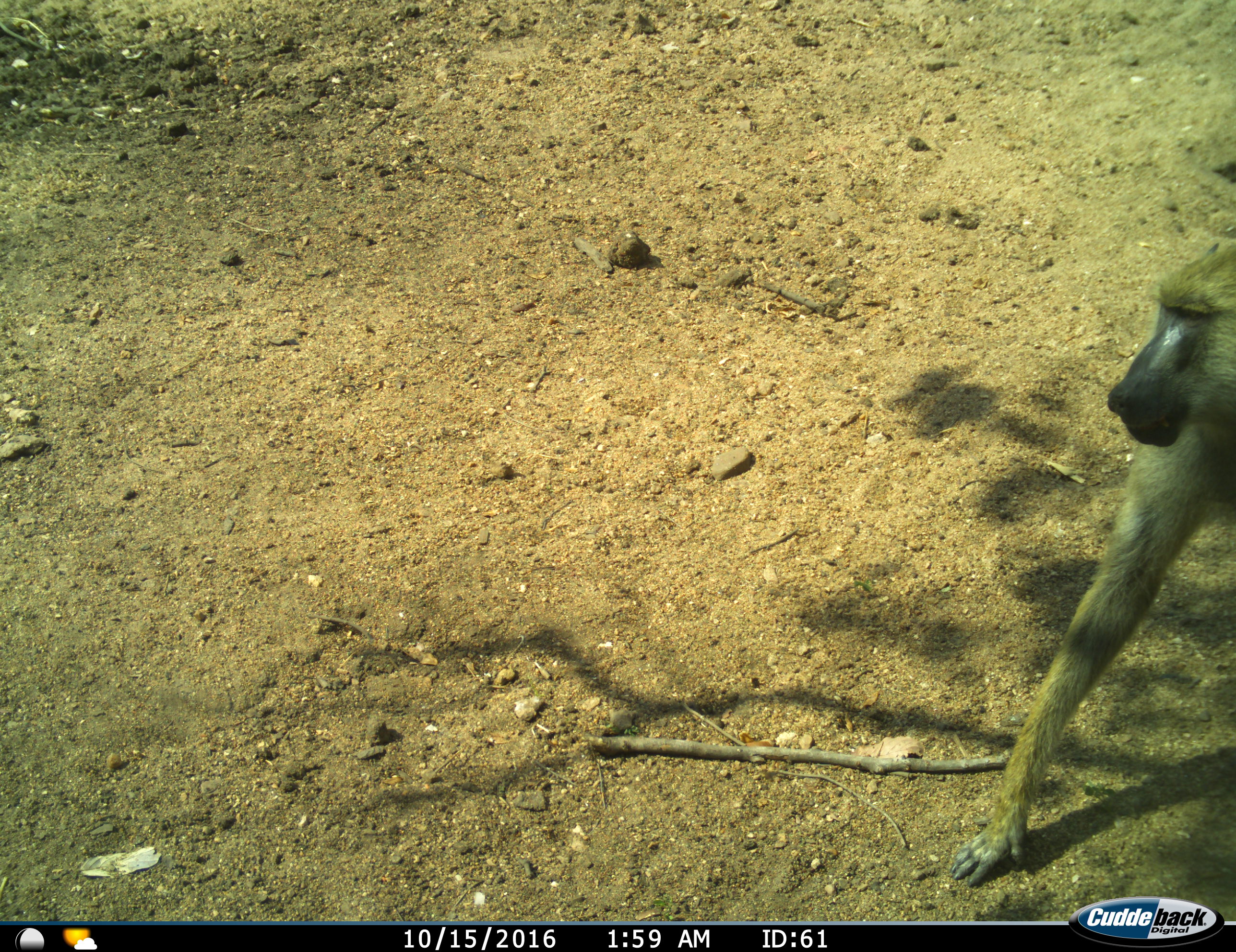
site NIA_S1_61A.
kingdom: Animalia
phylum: Chordata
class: Mammalia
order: Primates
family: Cercopithecidae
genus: Papio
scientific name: Papio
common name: baboon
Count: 1.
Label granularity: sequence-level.